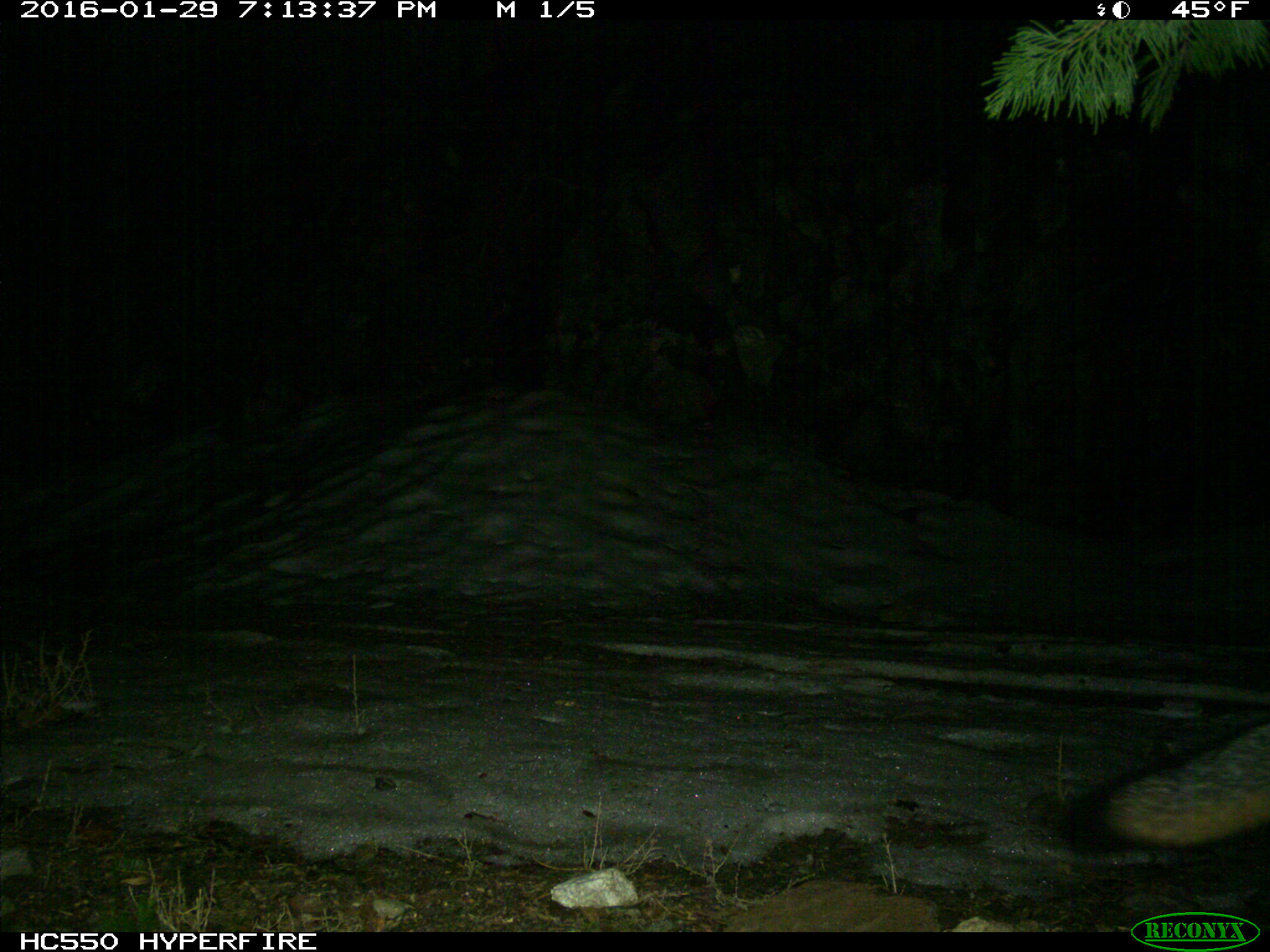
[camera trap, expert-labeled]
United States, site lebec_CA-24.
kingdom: Animalia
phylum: Chordata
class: Mammalia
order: Carnivora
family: Canidae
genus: Urocyon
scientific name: Urocyon cinereoargenteus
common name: gray fox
Urocyon cinereoargenteus (gray fox).